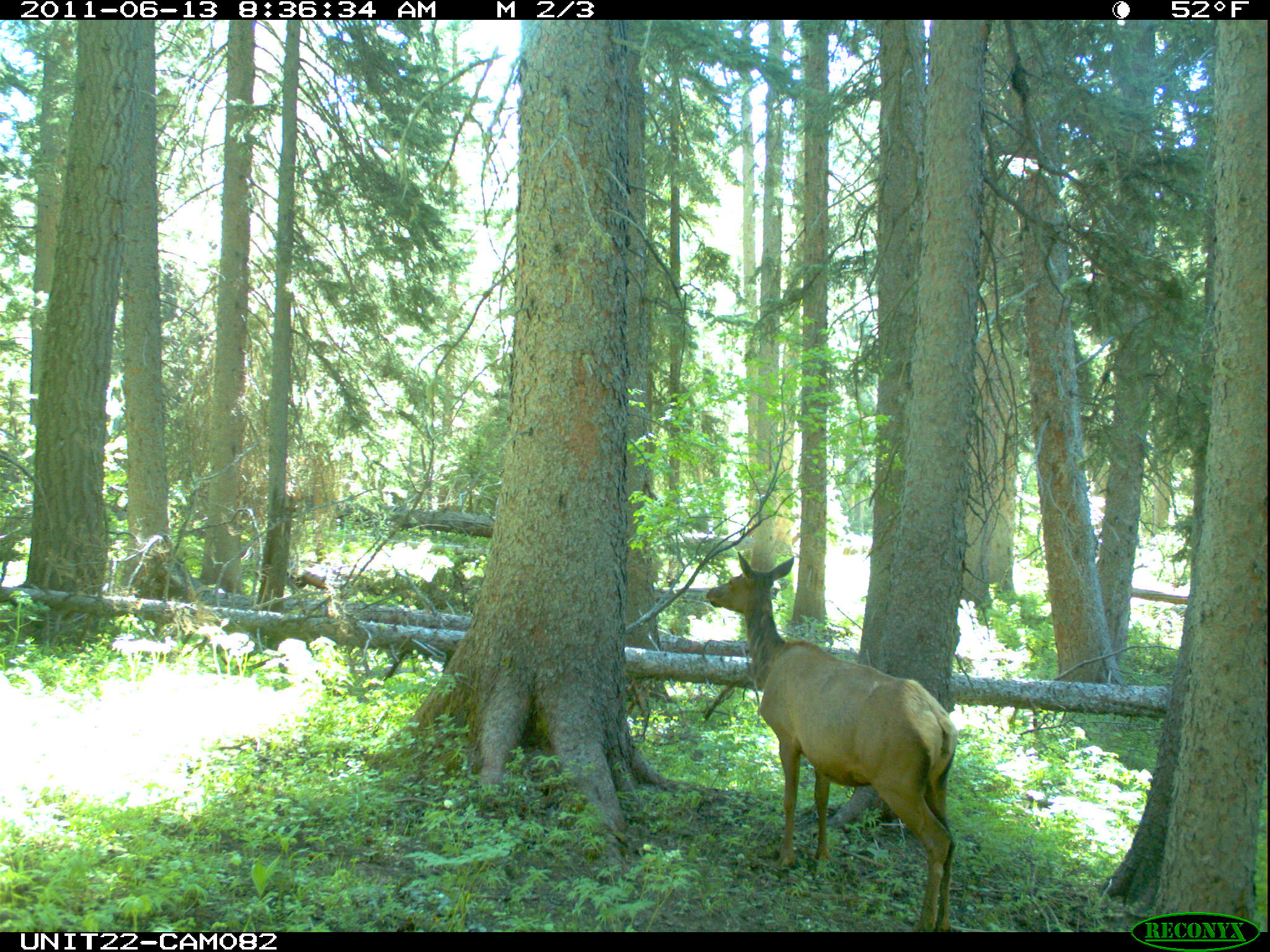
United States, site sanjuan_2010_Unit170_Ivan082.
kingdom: Animalia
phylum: Chordata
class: Mammalia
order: Artiodactyla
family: Cervidae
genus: Cervus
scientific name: Cervus elaphus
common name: red deer